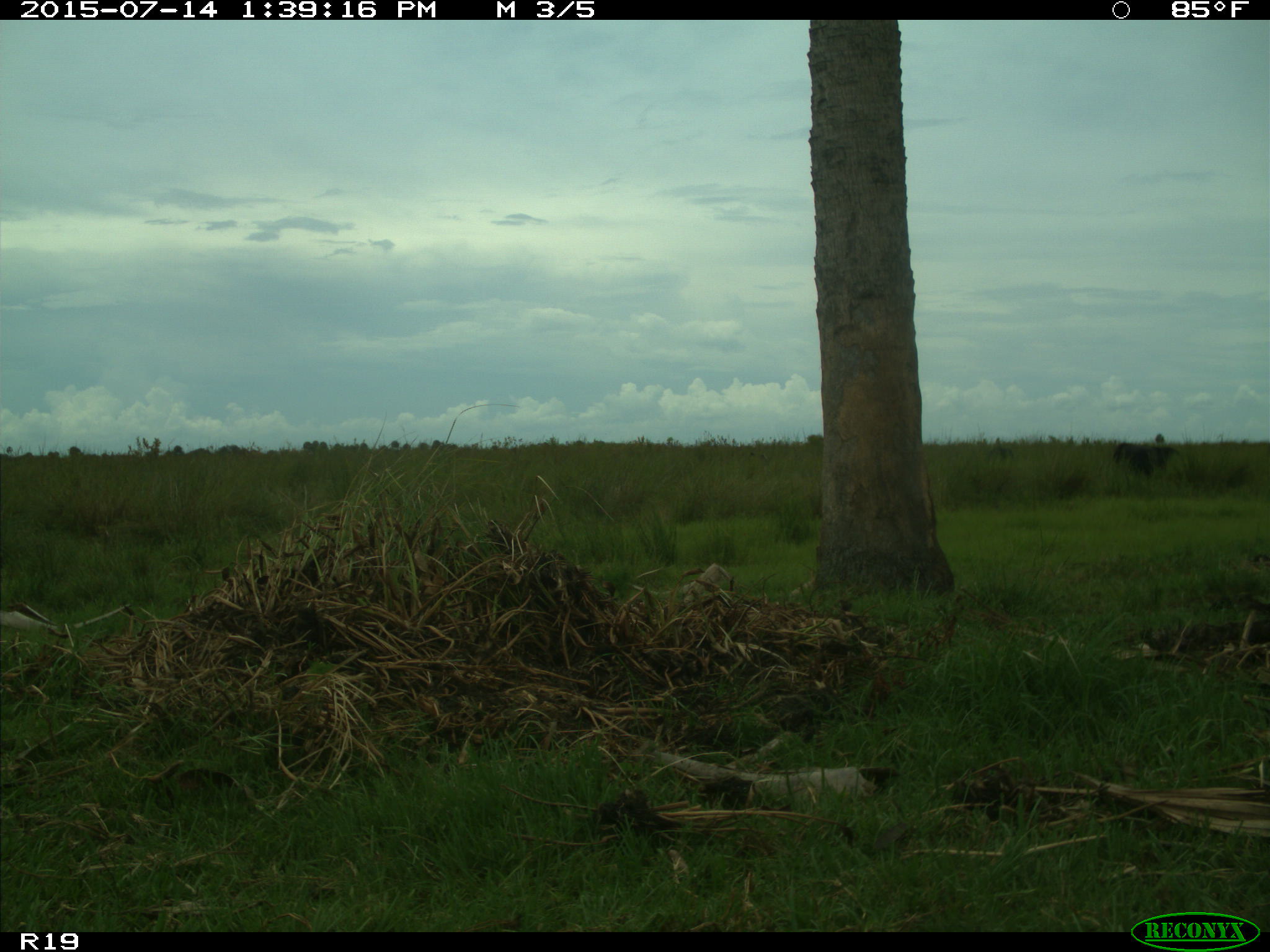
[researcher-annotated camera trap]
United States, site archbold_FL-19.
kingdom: Animalia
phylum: Chordata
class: Mammalia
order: Artiodactyla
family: Bovidae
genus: Bos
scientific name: Bos taurus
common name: domestic cow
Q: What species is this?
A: Bos taurus (domestic cow).